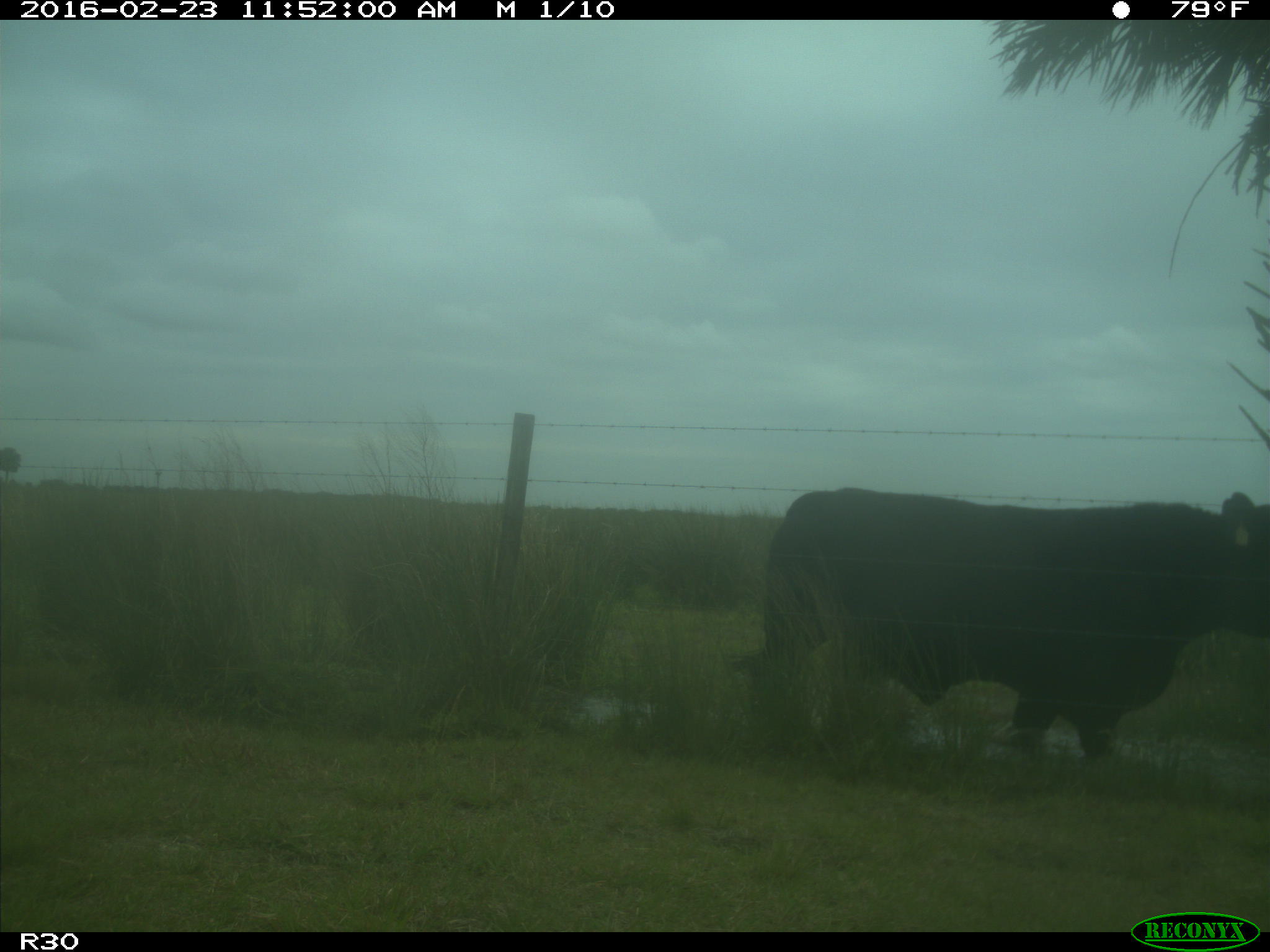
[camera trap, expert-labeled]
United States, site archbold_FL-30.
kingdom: Animalia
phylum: Chordata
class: Mammalia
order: Artiodactyla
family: Bovidae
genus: Bos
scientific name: Bos taurus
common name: domestic cow